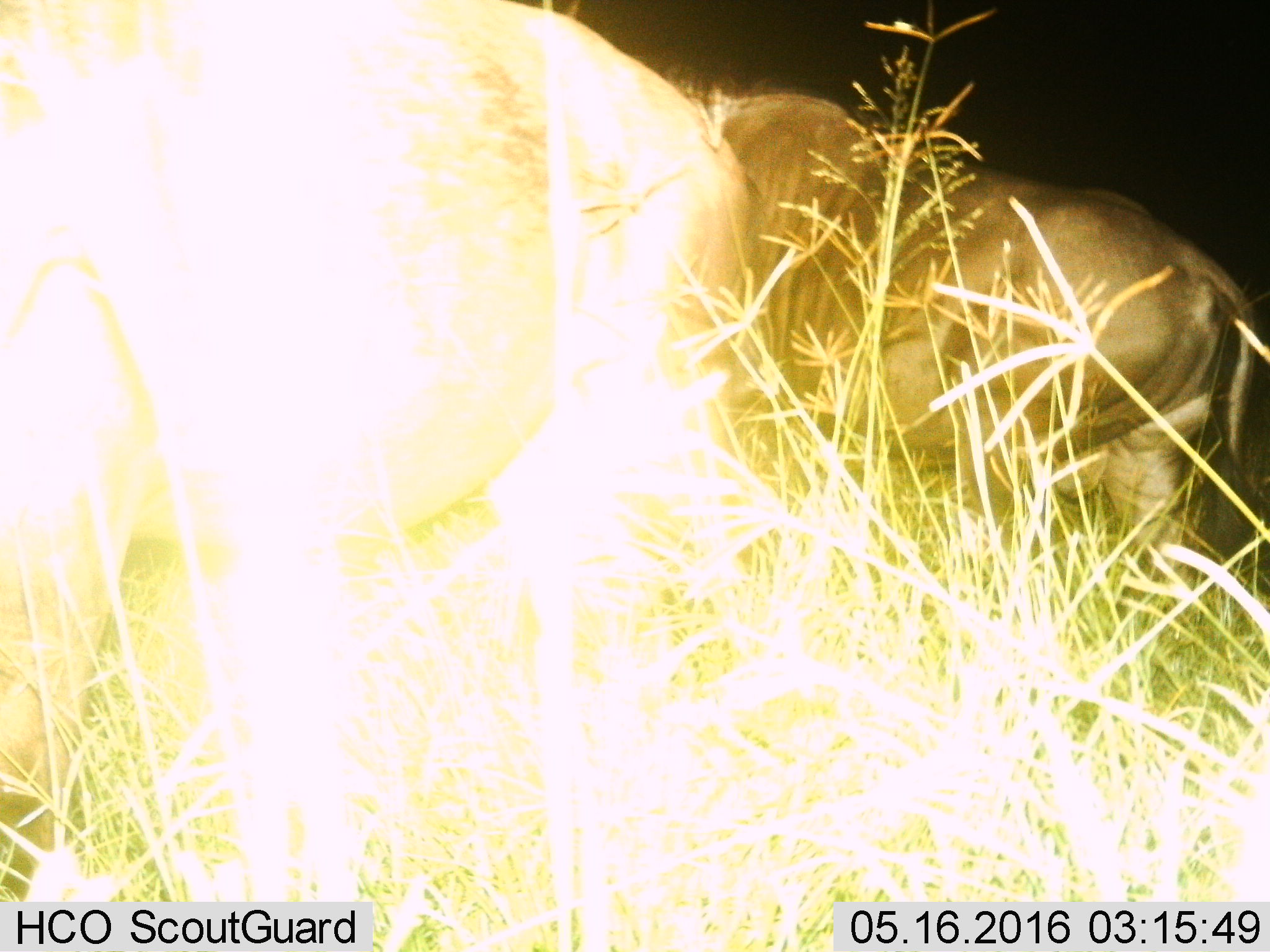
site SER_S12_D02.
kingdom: Animalia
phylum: Chordata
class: Mammalia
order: Artiodactyla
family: Bovidae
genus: Connochaetes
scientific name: Connochaetes taurinus taurinus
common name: blue wildebeest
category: wildebeestblue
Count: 2.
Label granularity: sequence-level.